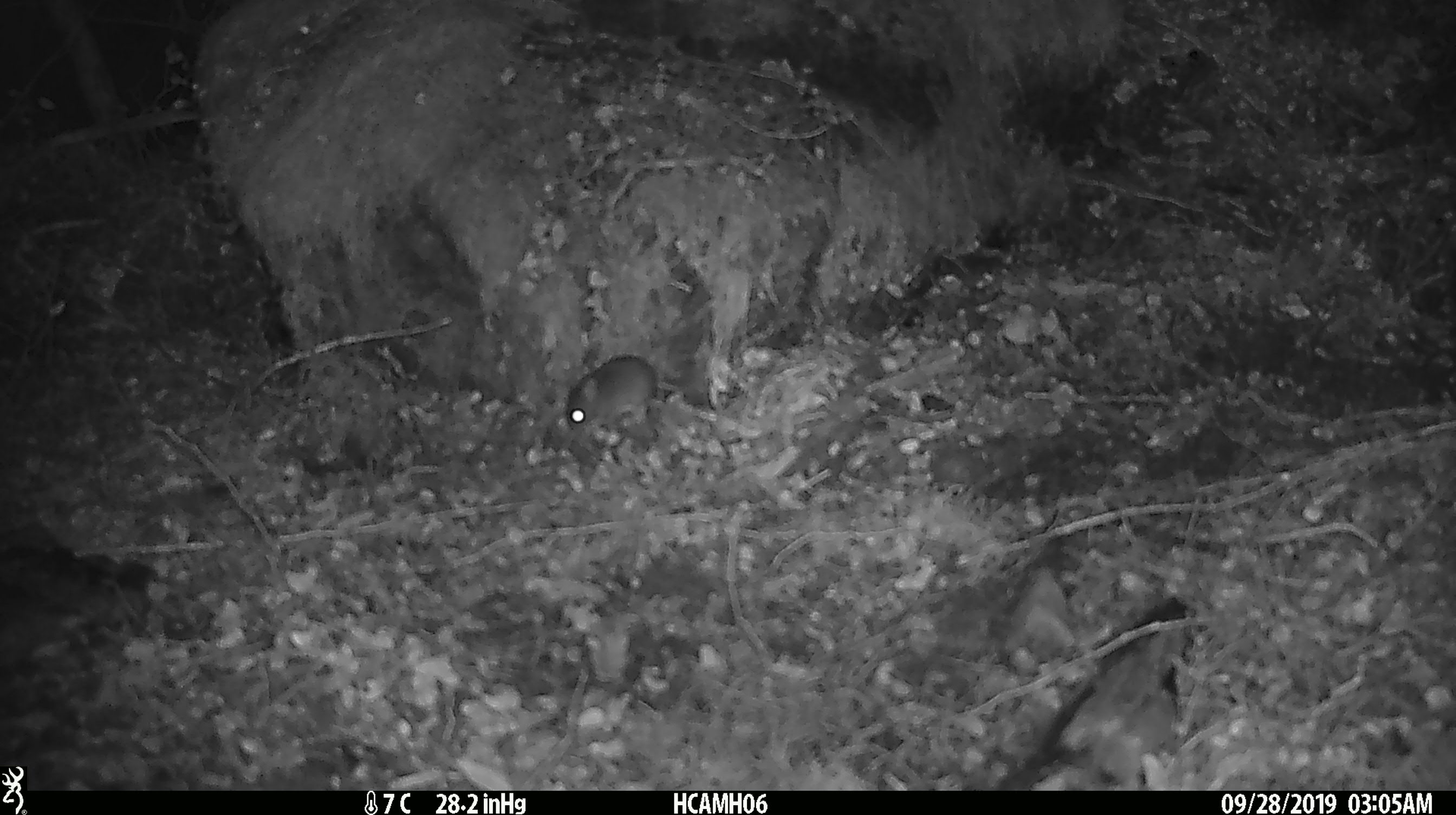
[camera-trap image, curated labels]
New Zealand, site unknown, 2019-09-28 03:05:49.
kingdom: Animalia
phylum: Chordata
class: Mammalia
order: Rodentia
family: Muridae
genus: Mus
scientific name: Mus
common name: mouse